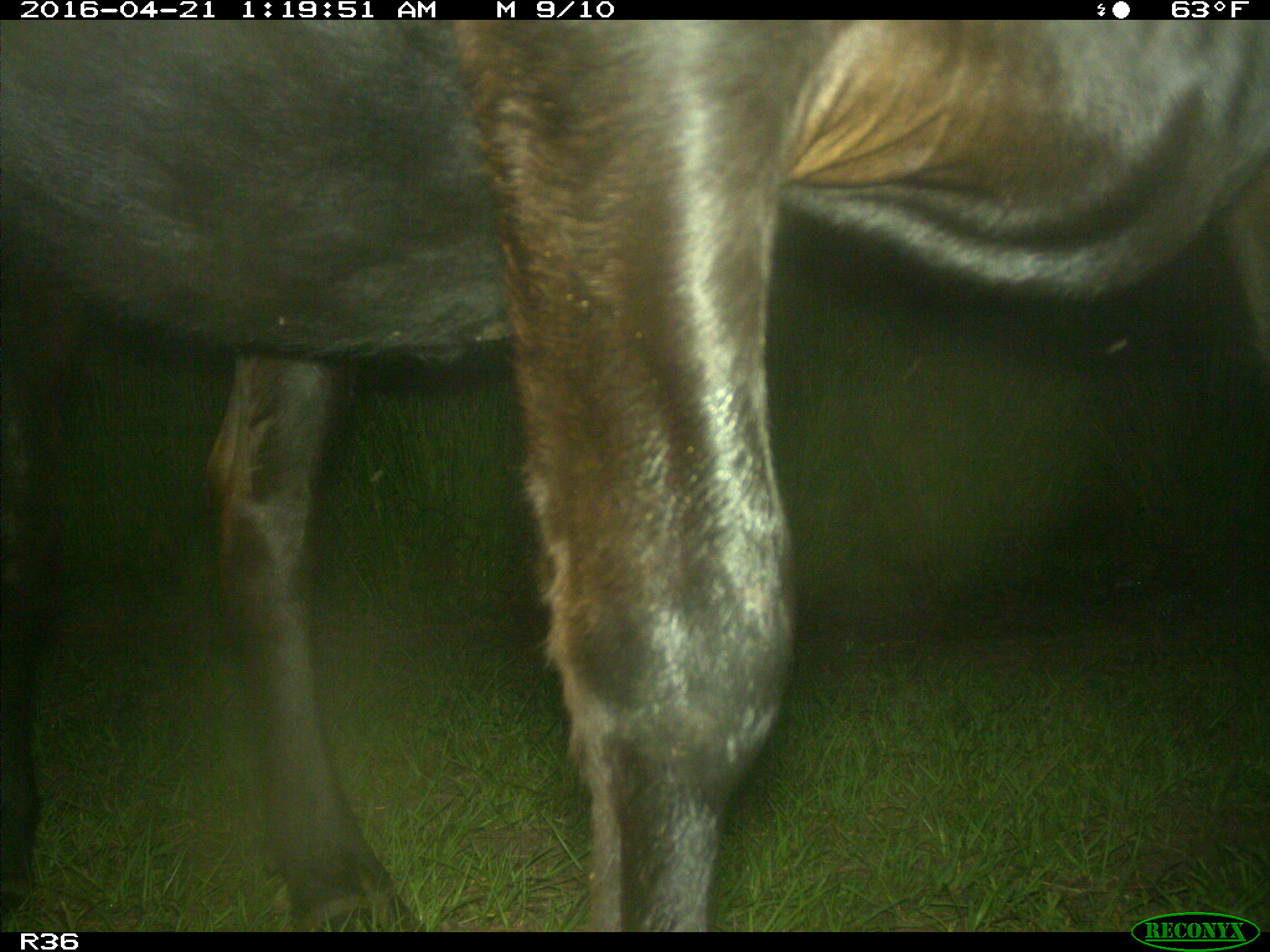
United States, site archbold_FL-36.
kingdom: Animalia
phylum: Chordata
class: Mammalia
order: Artiodactyla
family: Bovidae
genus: Bos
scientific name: Bos taurus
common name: domestic cow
Bos taurus (domestic cow).